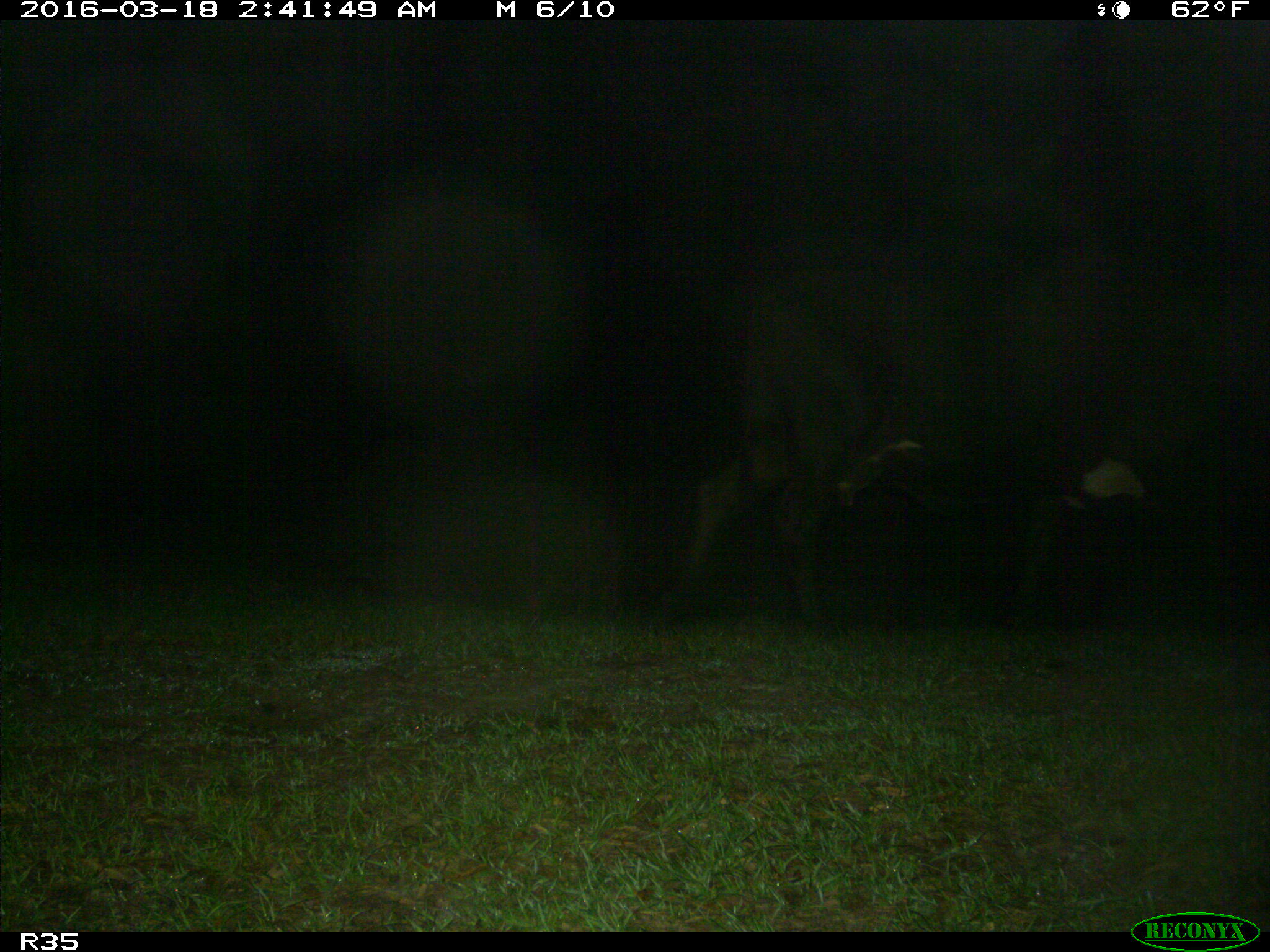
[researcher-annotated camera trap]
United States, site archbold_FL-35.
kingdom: Animalia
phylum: Chordata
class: Mammalia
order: Artiodactyla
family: Bovidae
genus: Bos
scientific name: Bos taurus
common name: domestic cow